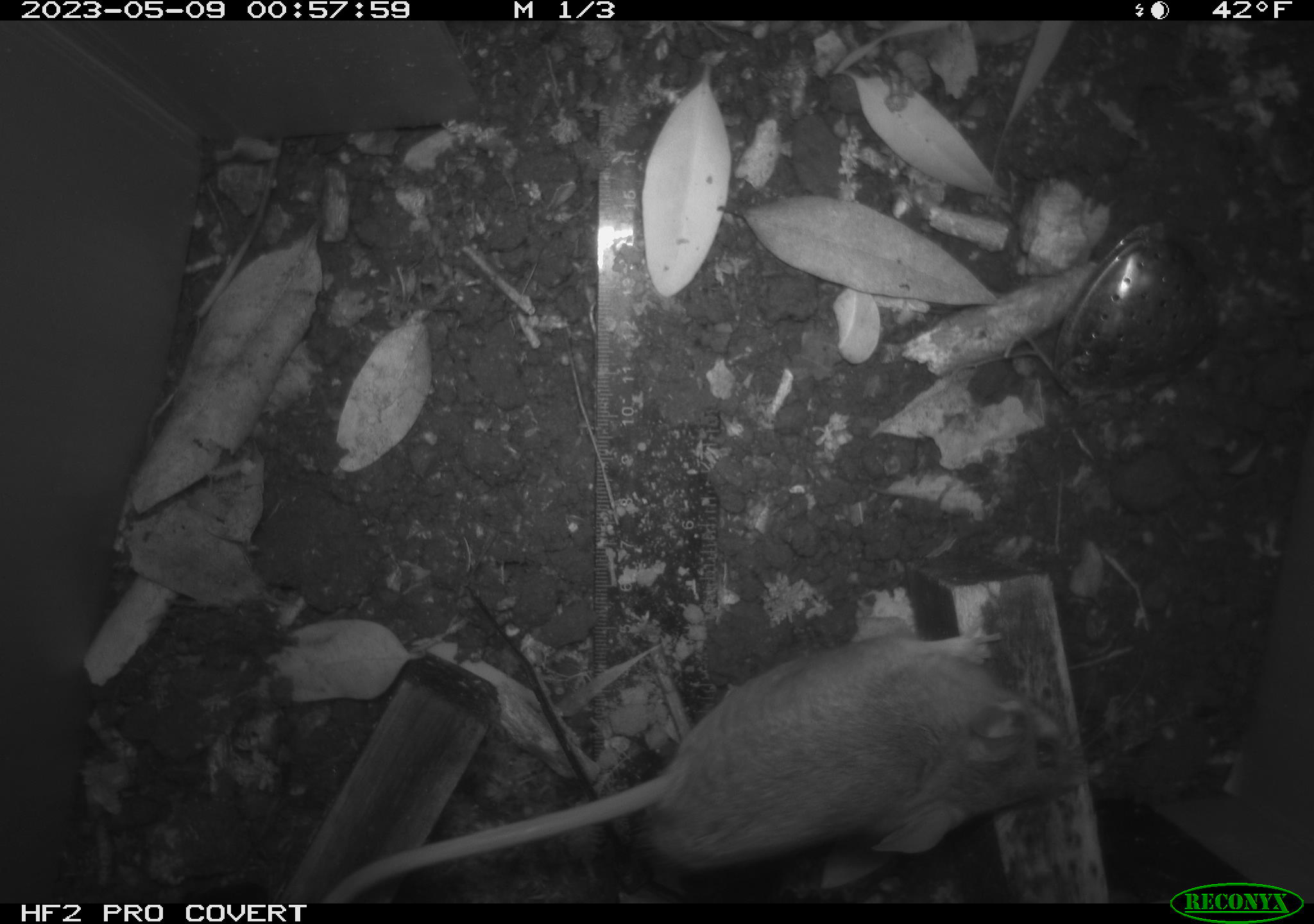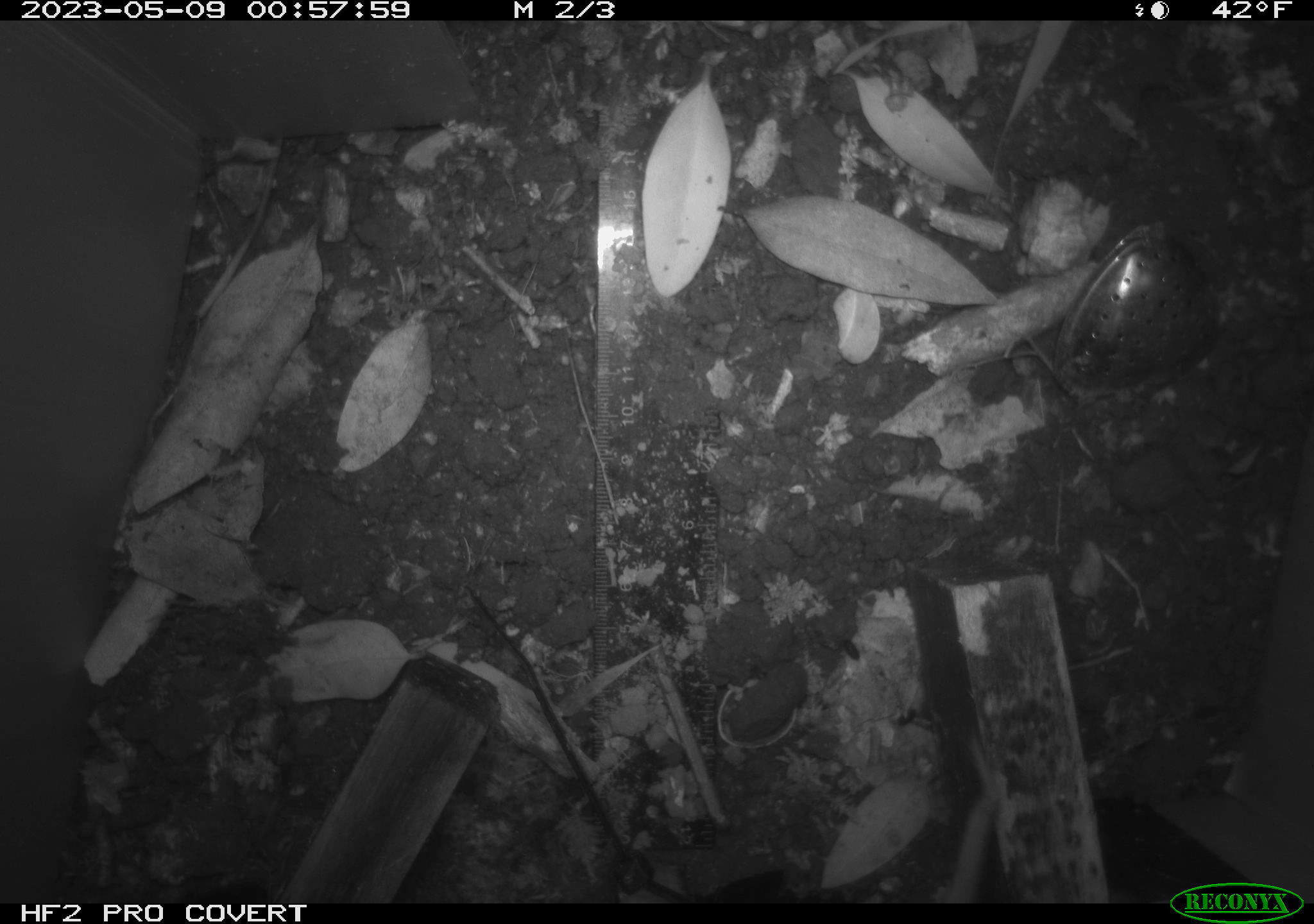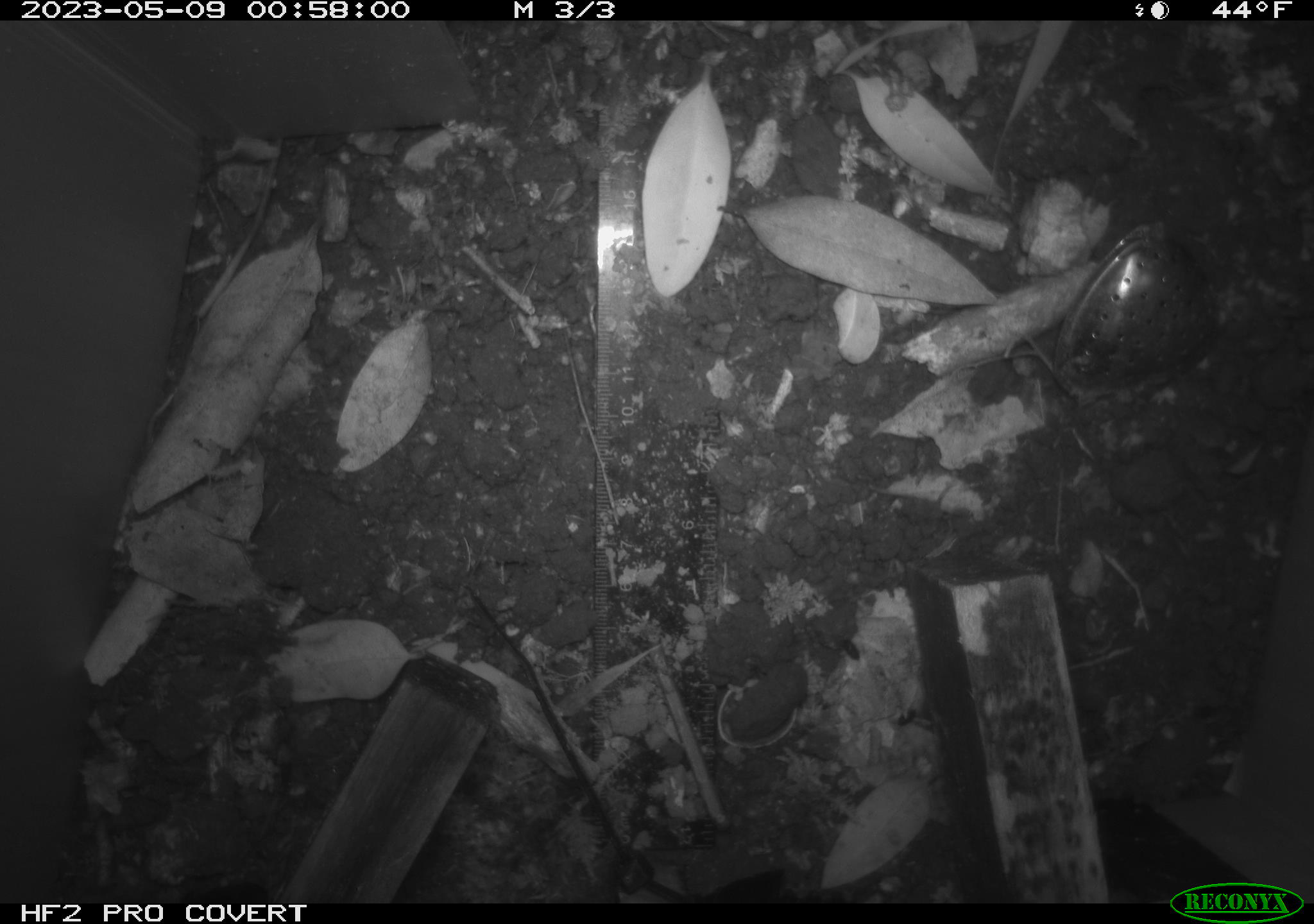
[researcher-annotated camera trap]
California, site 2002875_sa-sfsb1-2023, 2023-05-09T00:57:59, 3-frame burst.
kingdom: Animalia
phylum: Chordata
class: Mammalia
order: Rodentia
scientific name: Rodentia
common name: mouse species